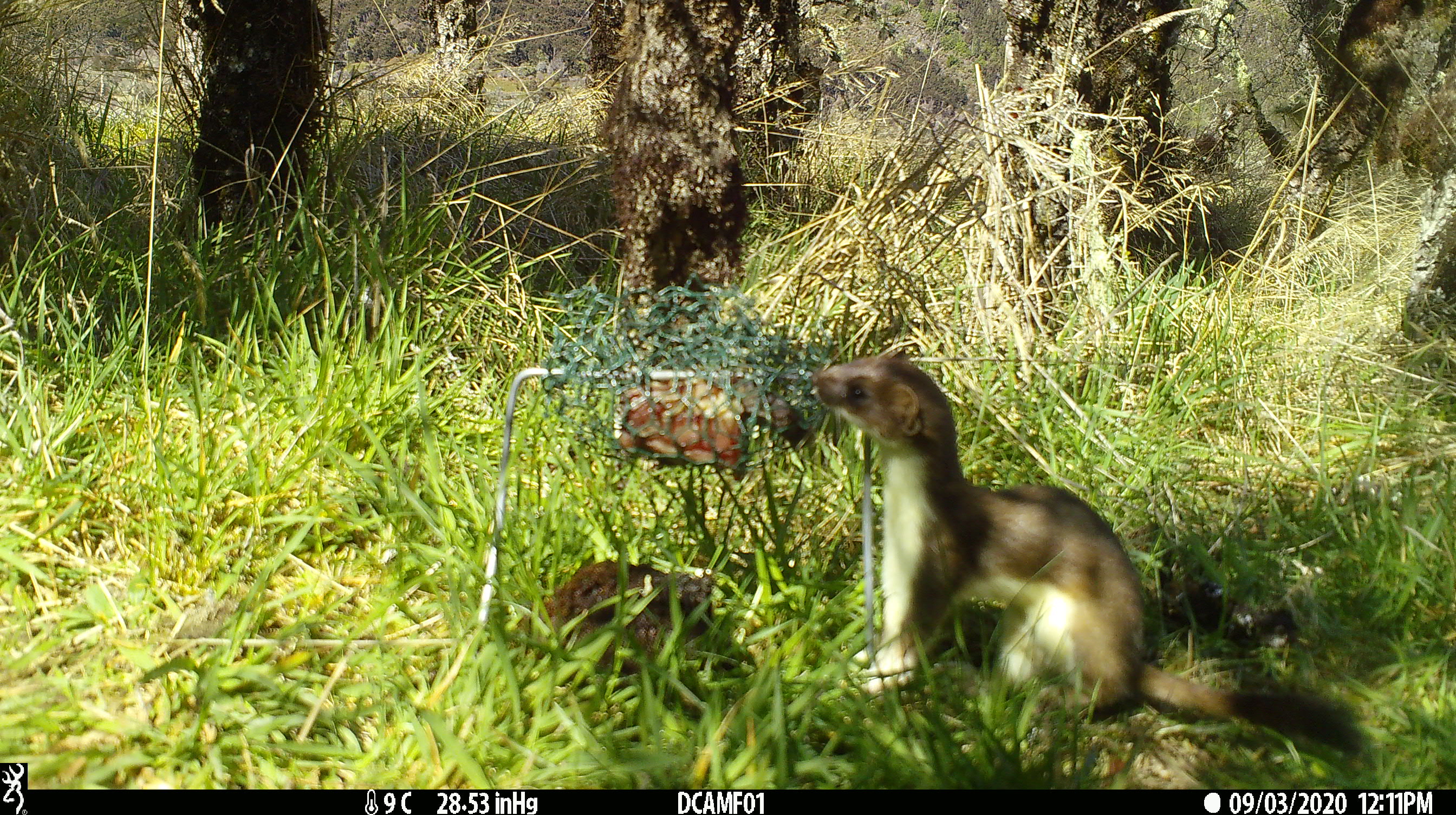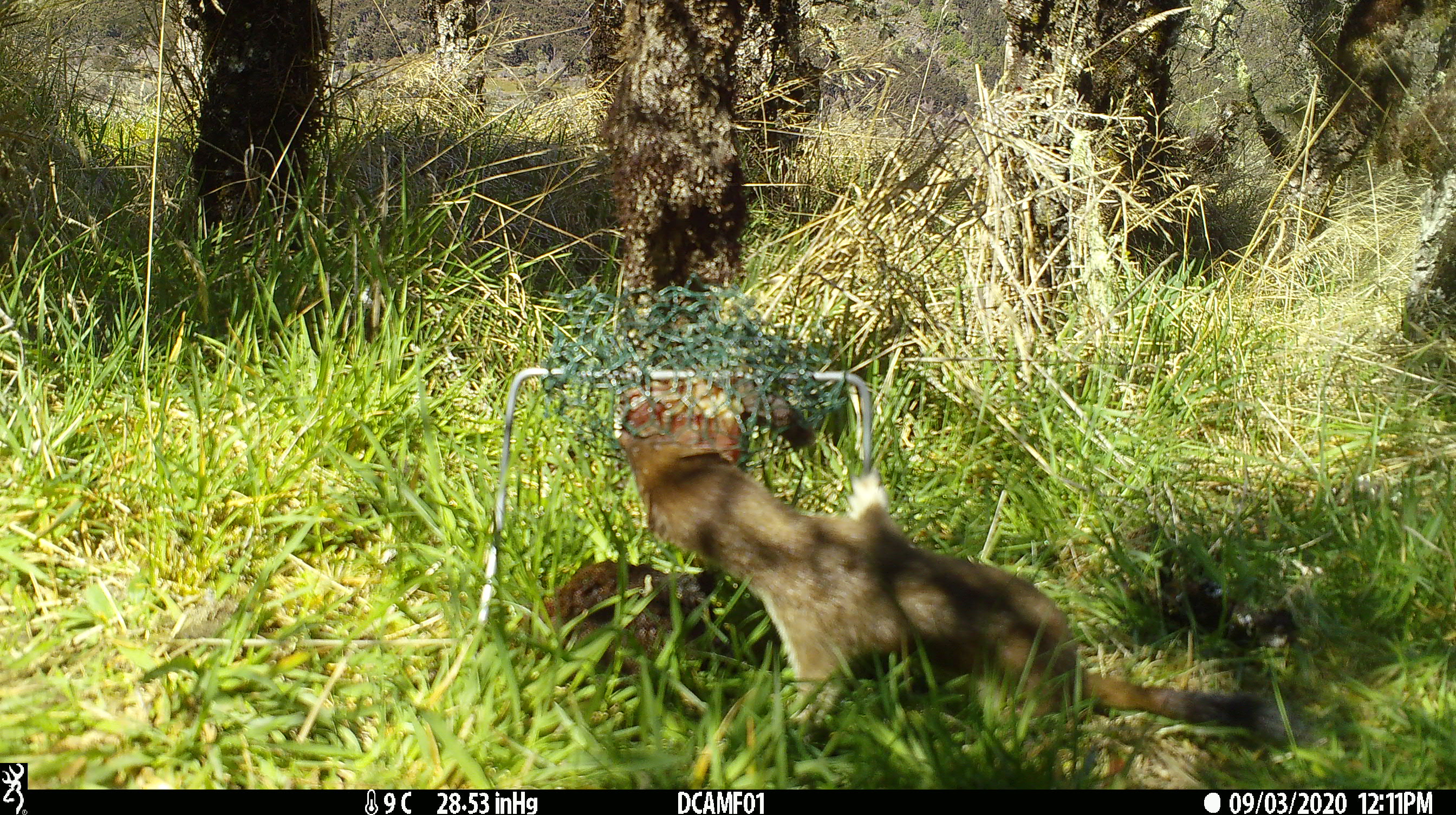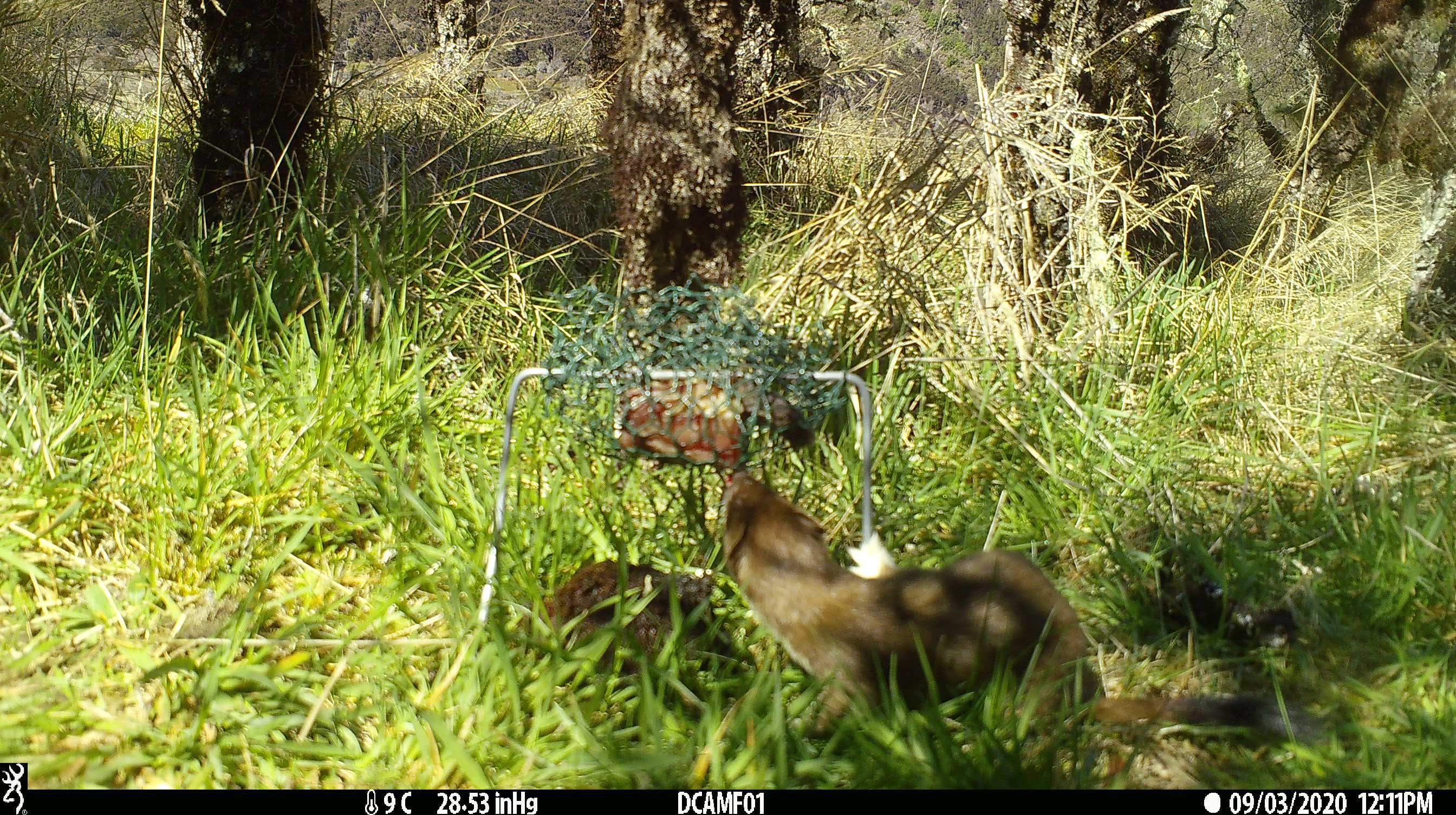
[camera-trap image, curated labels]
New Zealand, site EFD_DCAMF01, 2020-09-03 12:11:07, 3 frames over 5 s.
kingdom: Animalia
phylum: Chordata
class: Mammalia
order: Carnivora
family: Mustelidae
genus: Mustela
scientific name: Mustela erminea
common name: stoat